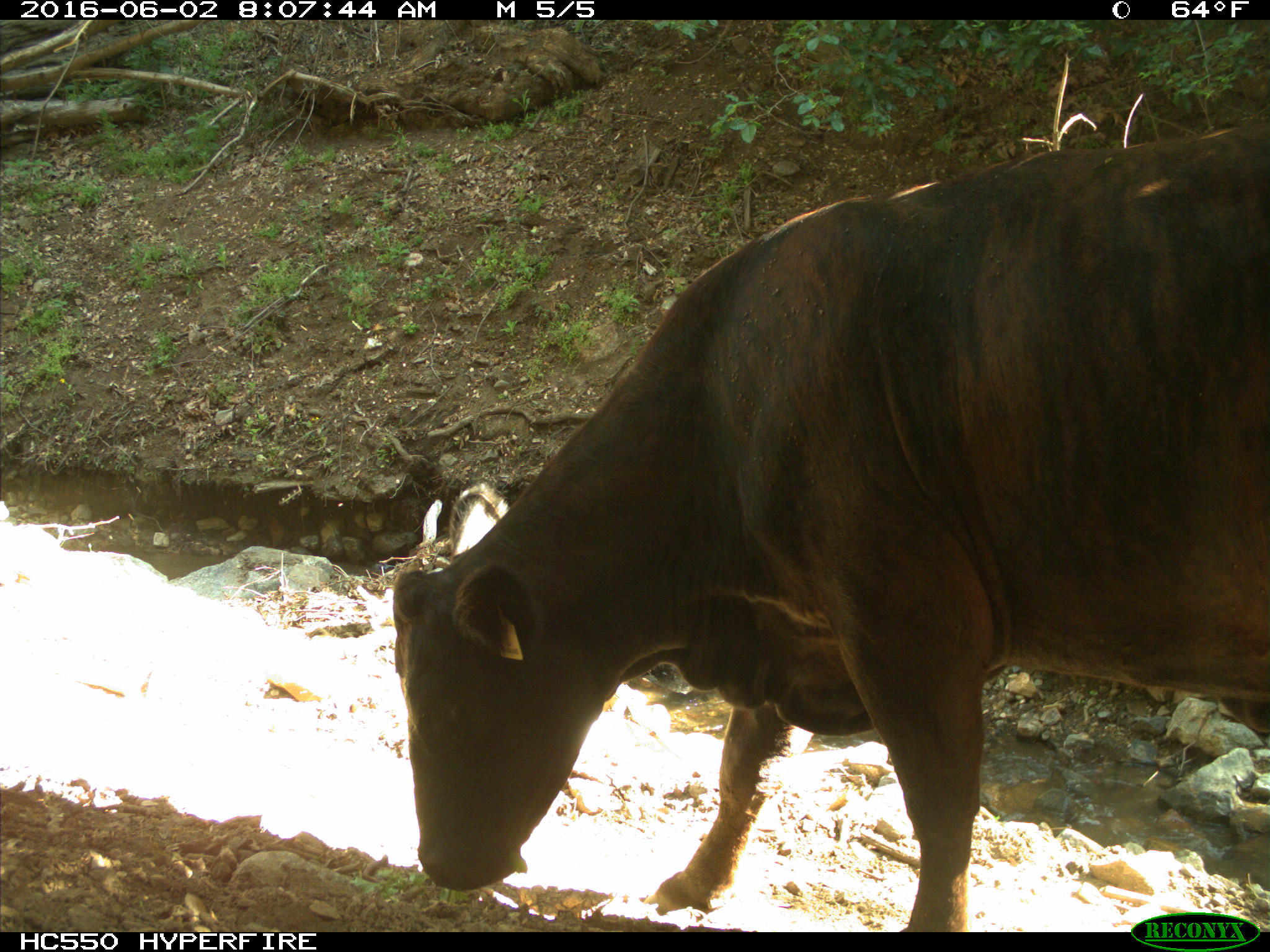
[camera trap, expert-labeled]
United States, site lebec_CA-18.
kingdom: Animalia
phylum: Chordata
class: Mammalia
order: Artiodactyla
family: Bovidae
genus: Bos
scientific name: Bos taurus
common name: domestic cow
Bos taurus (domestic cow).